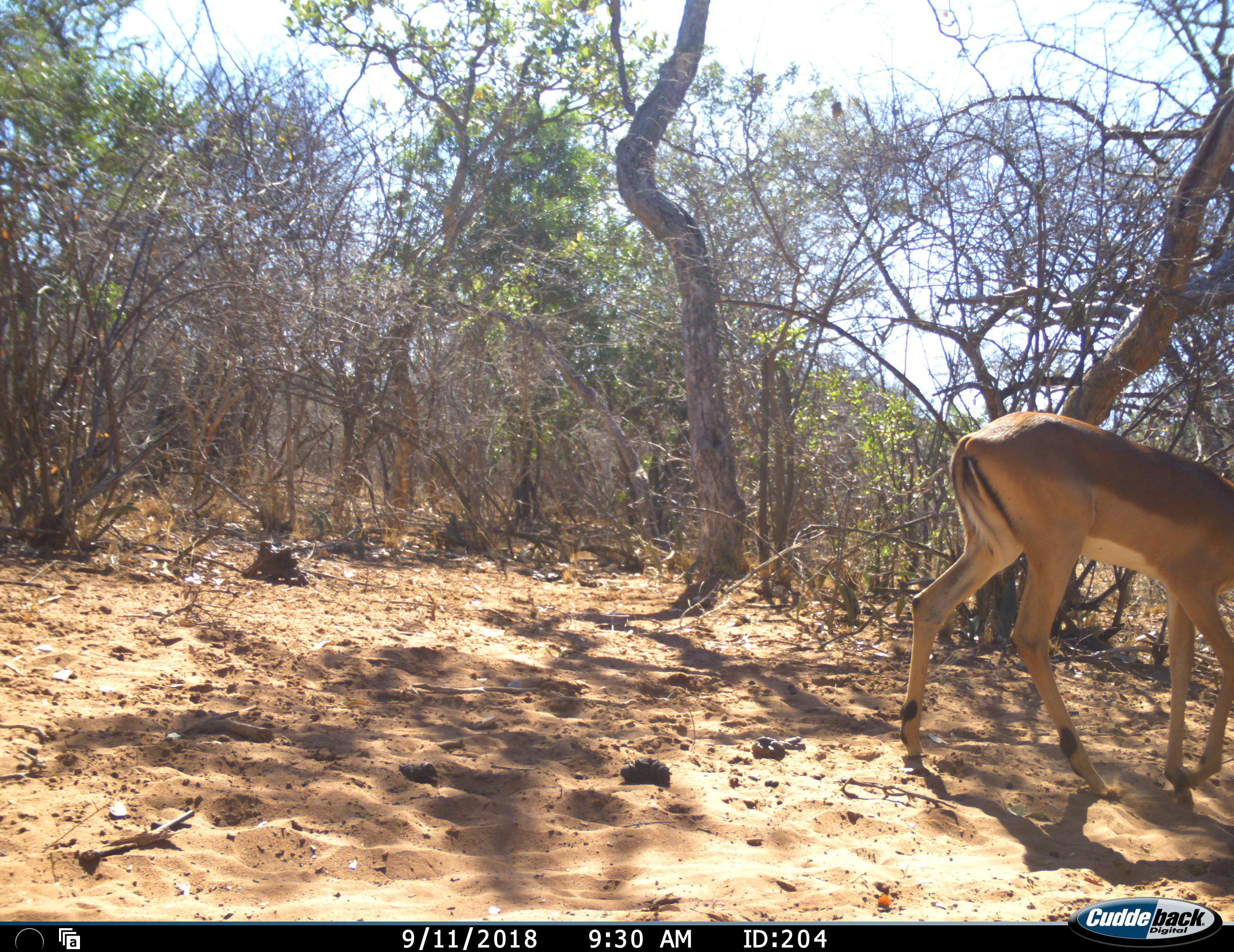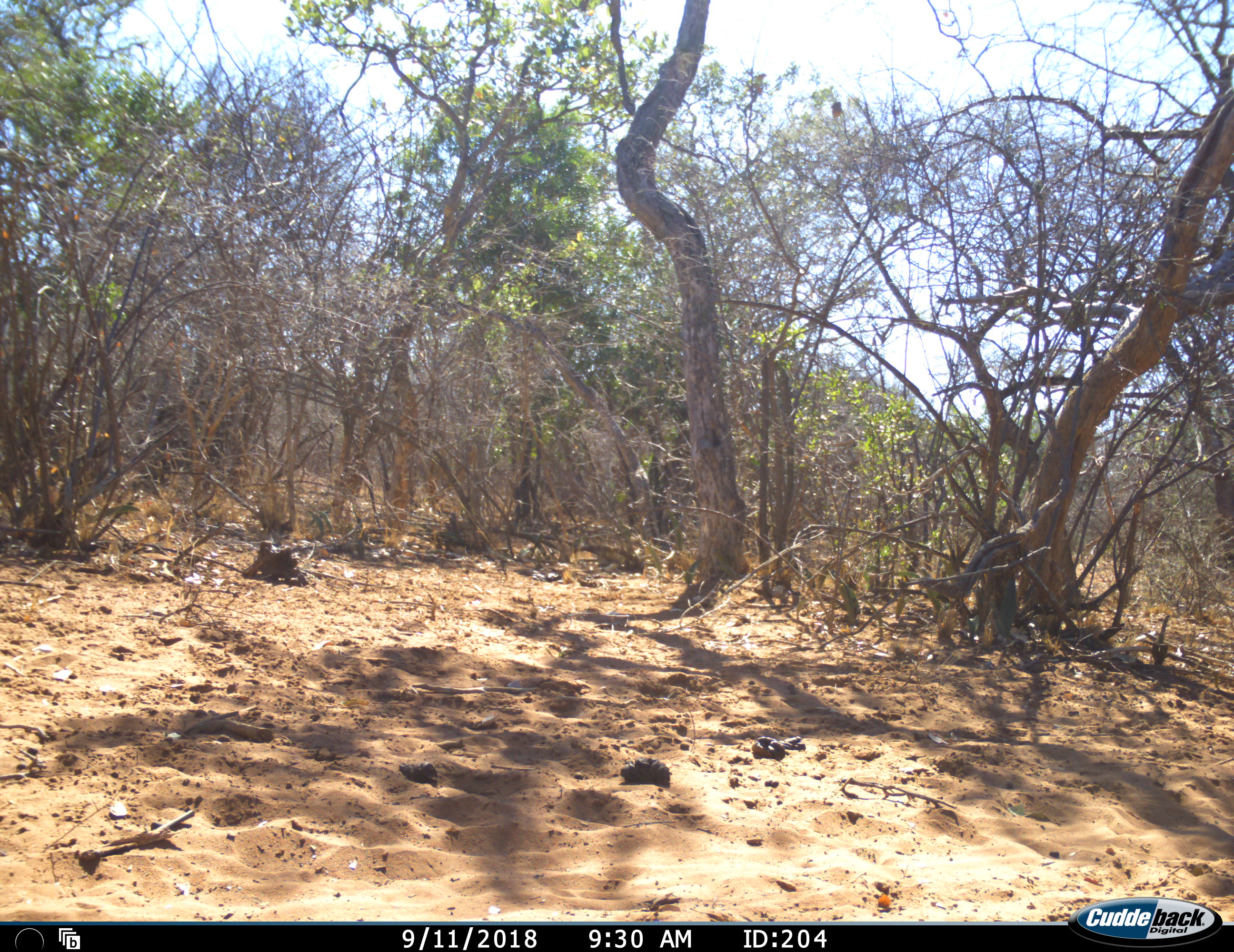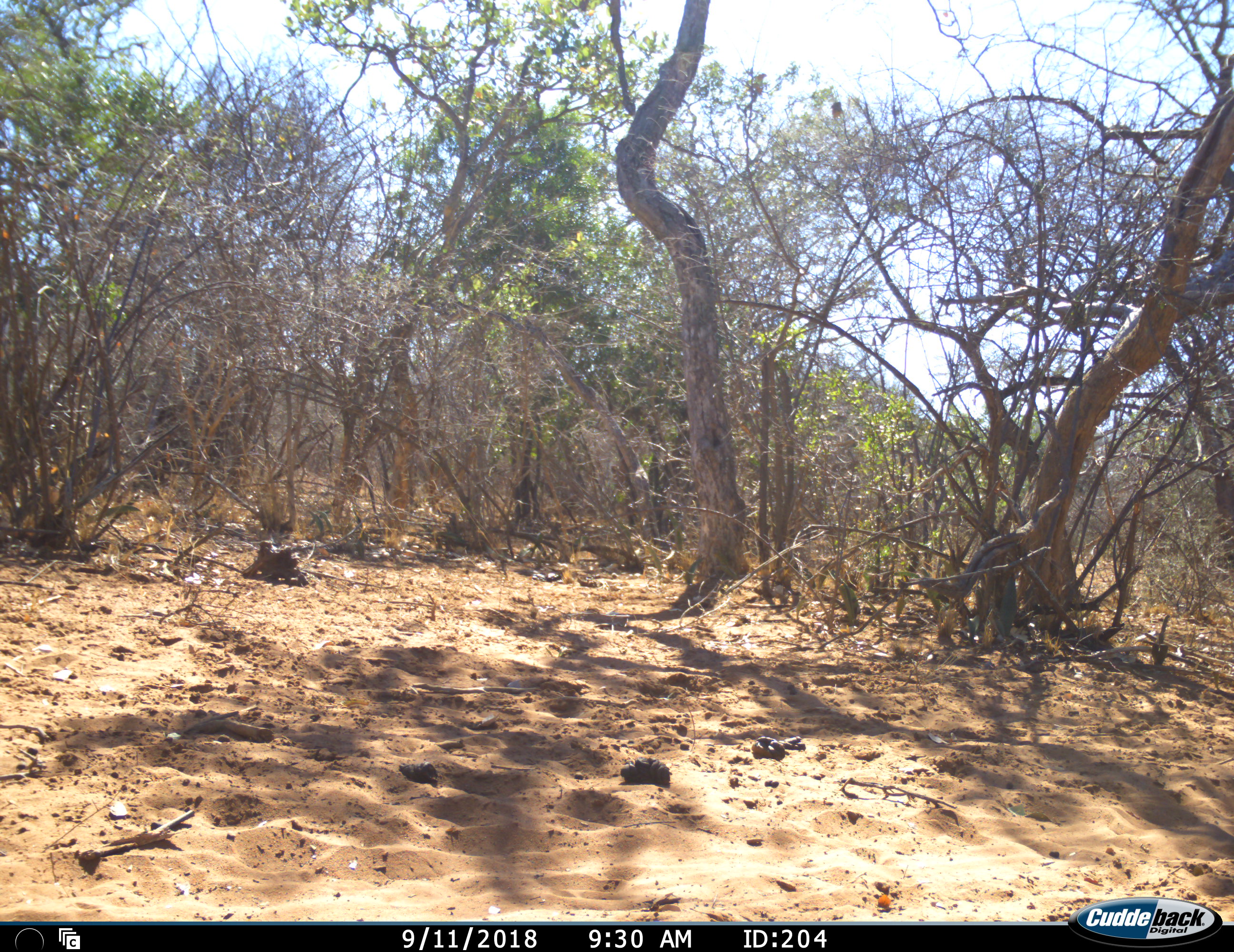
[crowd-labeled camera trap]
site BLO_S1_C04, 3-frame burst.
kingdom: Animalia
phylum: Chordata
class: Mammalia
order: Artiodactyla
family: Bovidae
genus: Aepyceros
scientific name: Aepyceros melampus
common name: impala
Impala (Aepyceros melampus), count 1. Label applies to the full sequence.